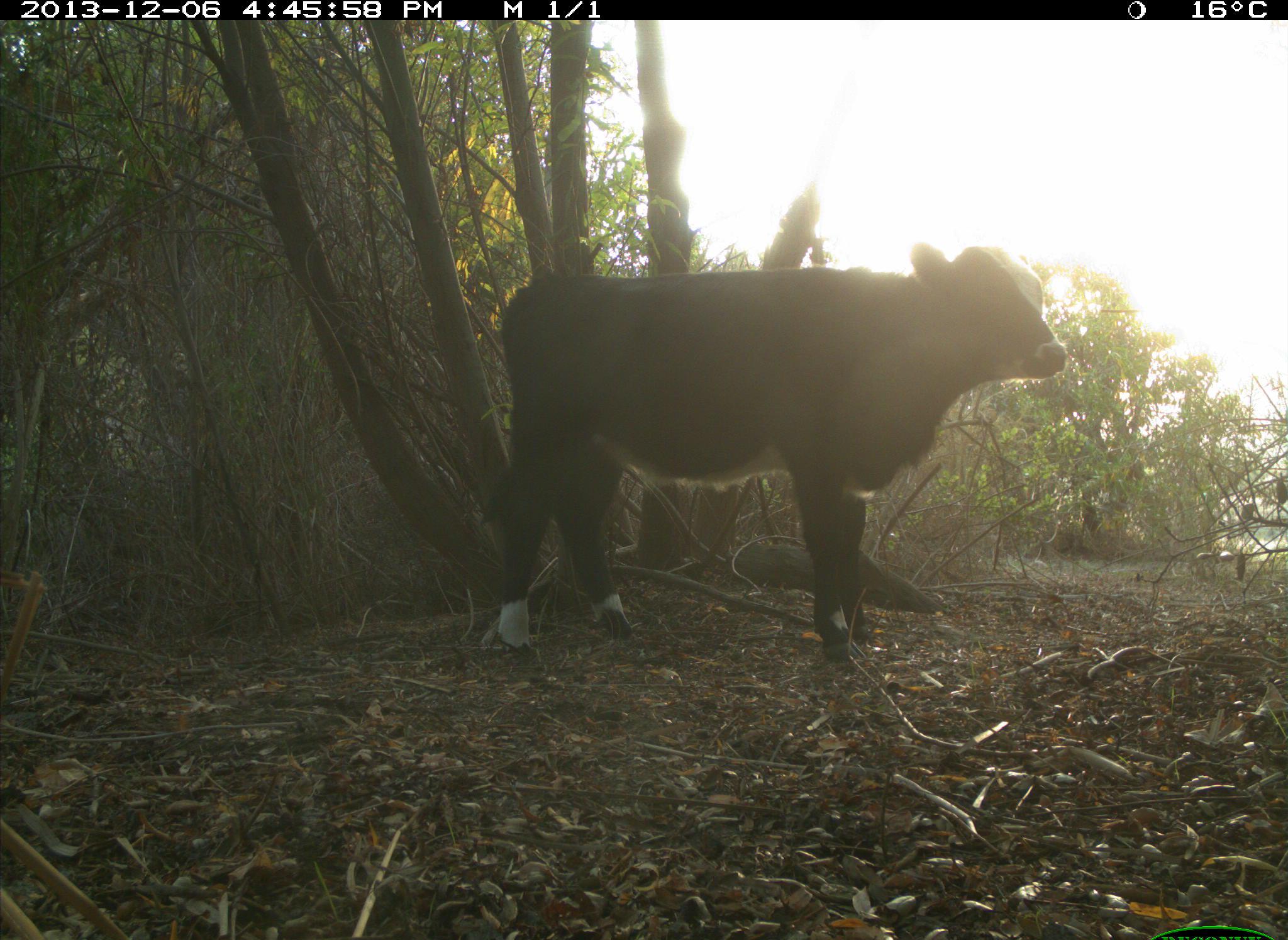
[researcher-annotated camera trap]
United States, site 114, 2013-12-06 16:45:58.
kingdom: Animalia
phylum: Chordata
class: Mammalia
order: Artiodactyla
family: Bovidae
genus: Bos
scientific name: Bos taurus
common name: cow